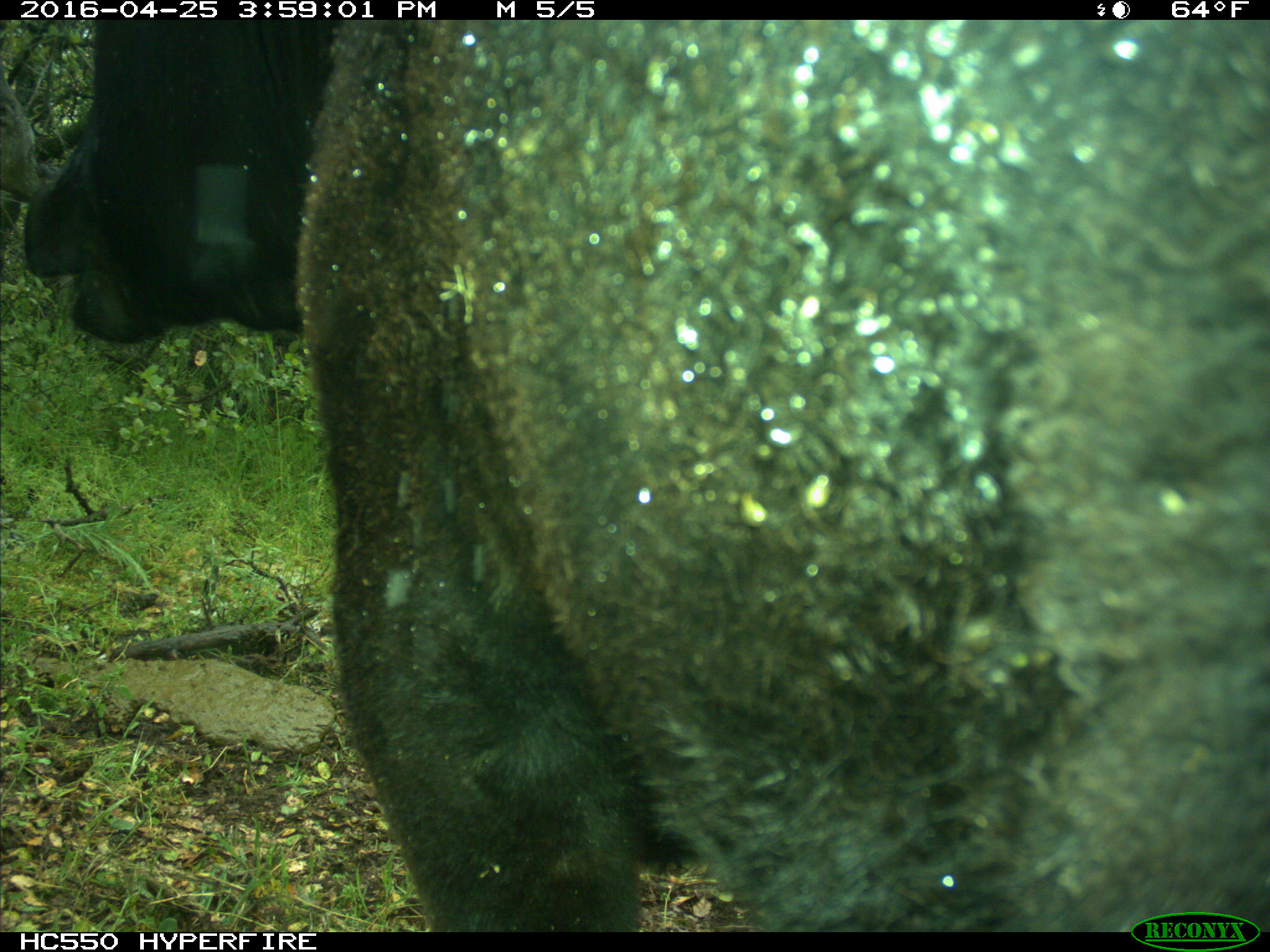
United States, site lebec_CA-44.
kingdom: Animalia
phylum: Chordata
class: Mammalia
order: Artiodactyla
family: Bovidae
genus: Bos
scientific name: Bos taurus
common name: domestic cow